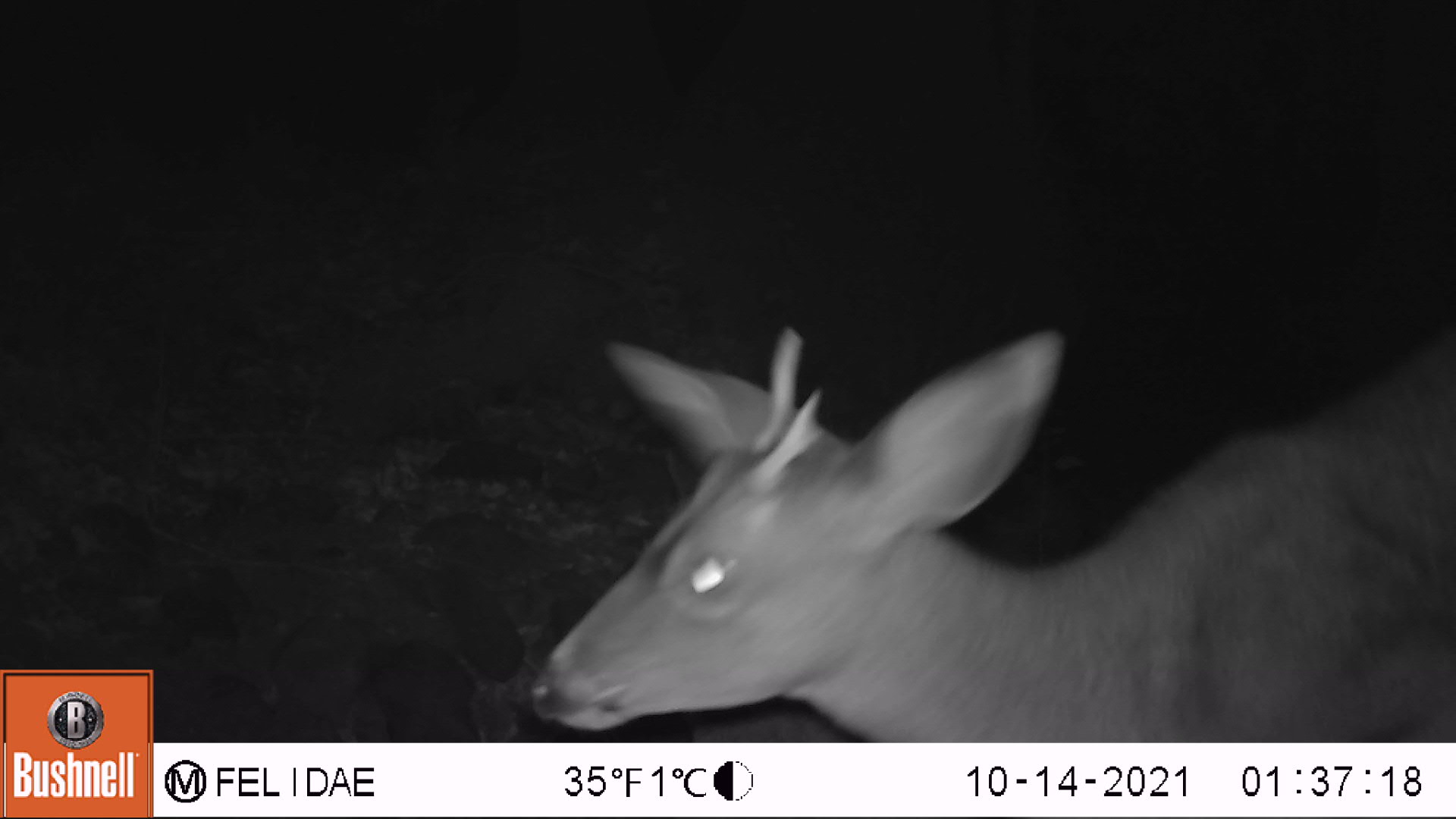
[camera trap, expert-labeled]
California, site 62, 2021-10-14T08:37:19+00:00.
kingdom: Animalia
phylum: Chordata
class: Mammalia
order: Artiodactyla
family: Cervidae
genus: Odocoileus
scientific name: Odocoileus hemionus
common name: mule deer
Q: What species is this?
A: Mule deer (Odocoileus hemionus).